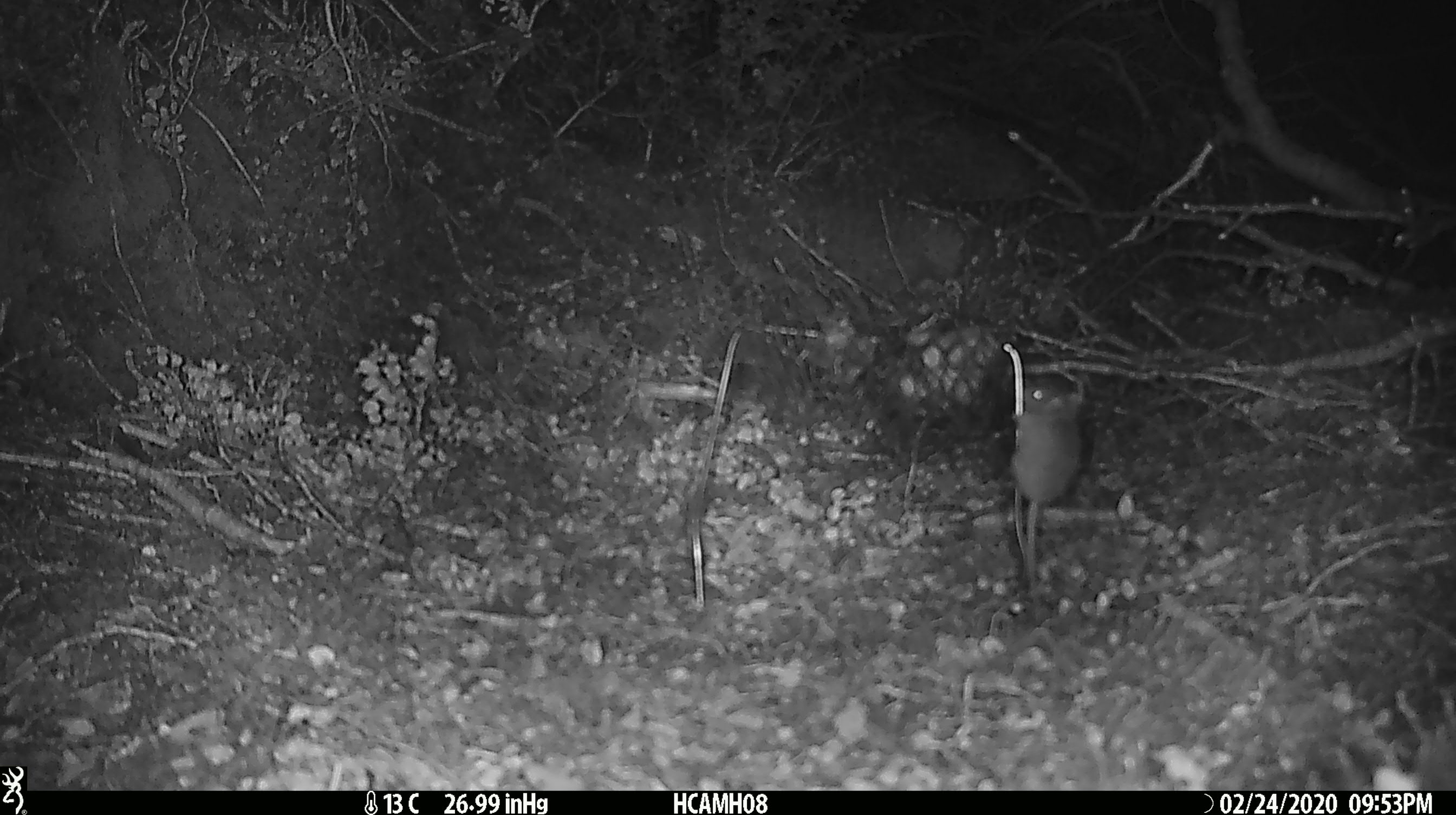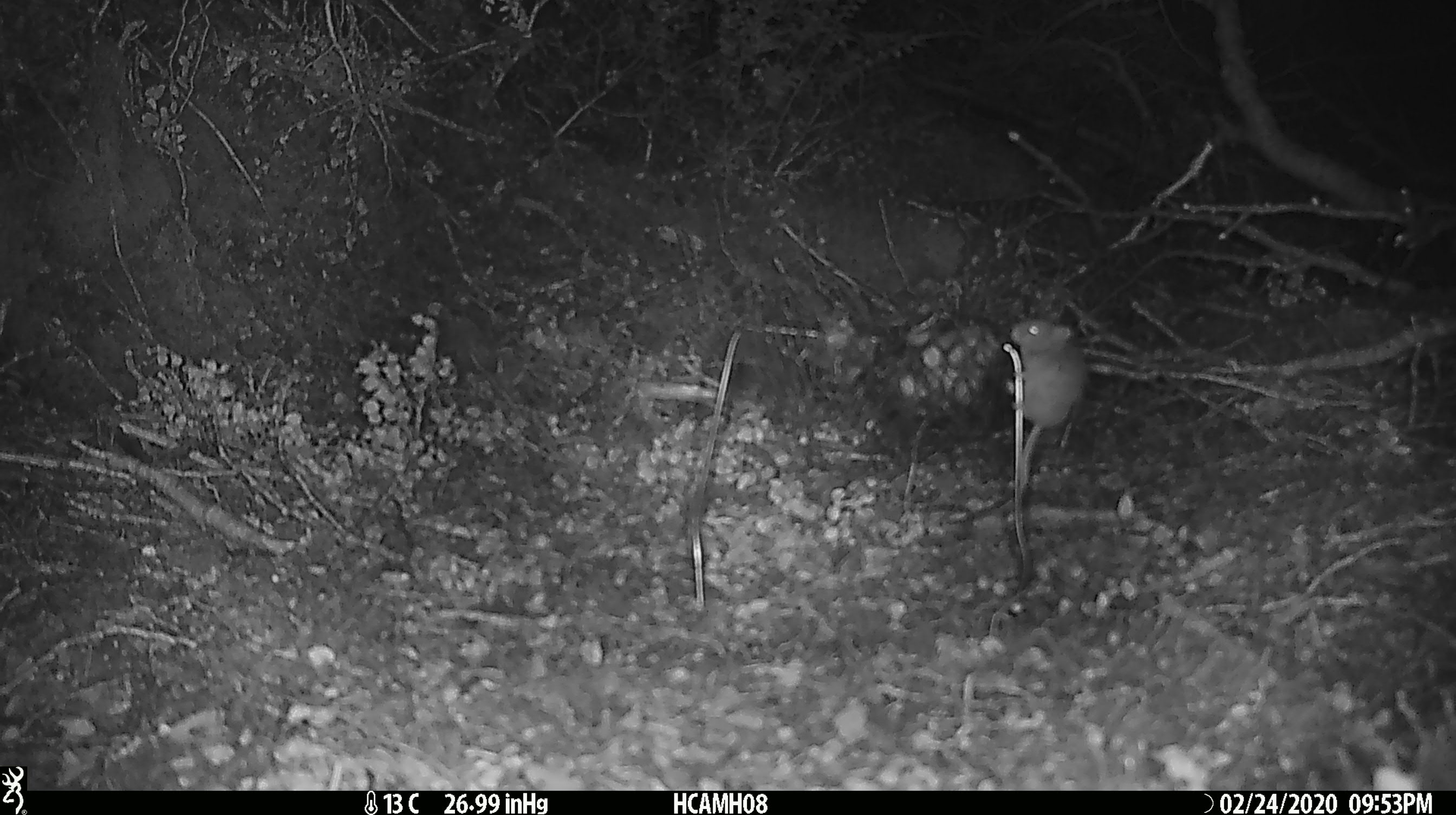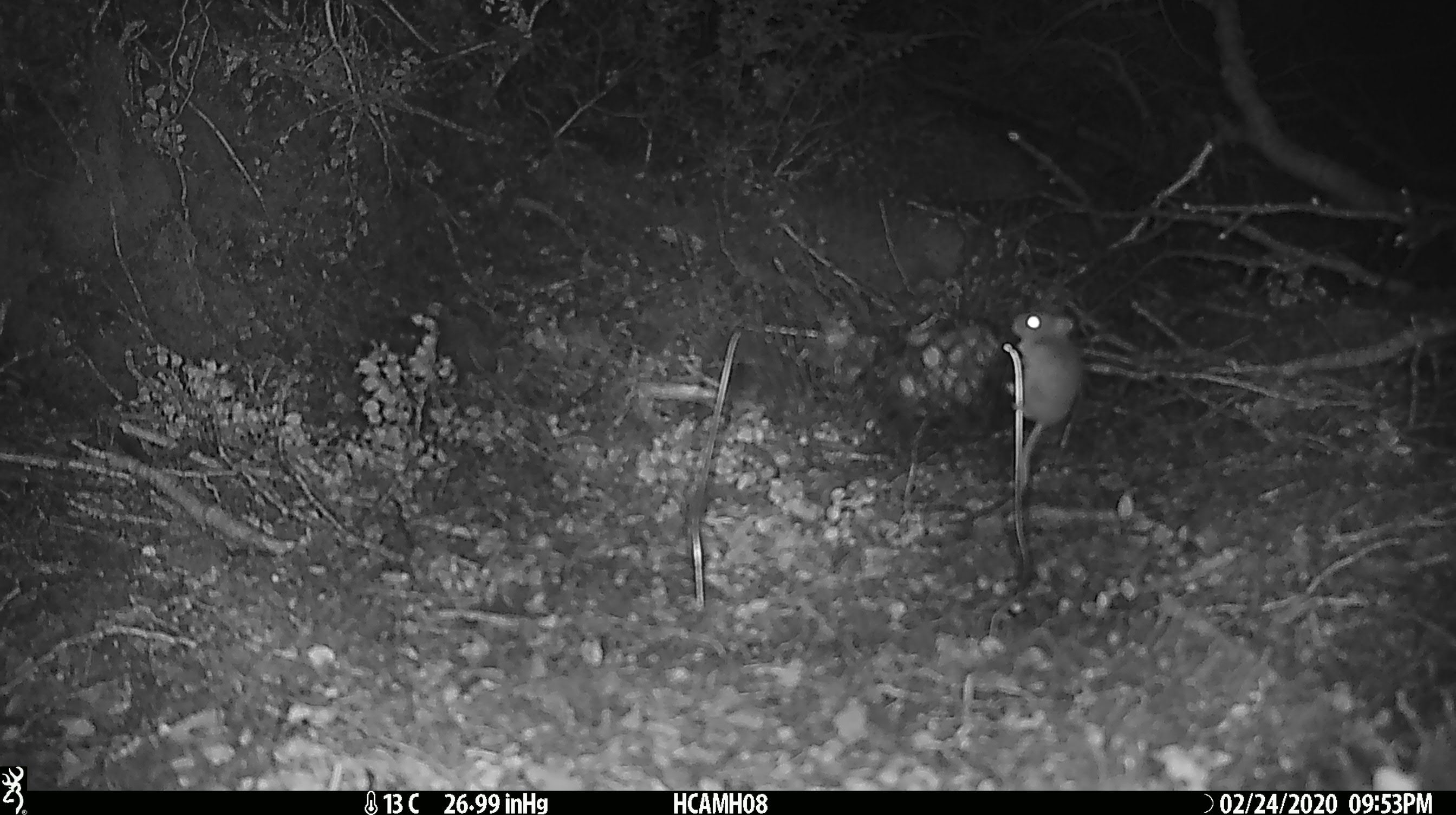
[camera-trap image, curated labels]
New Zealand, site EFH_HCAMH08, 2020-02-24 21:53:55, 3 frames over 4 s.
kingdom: Animalia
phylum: Chordata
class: Mammalia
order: Rodentia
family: Muridae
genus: Mus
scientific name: Mus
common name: mouse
Mouse (Mus).